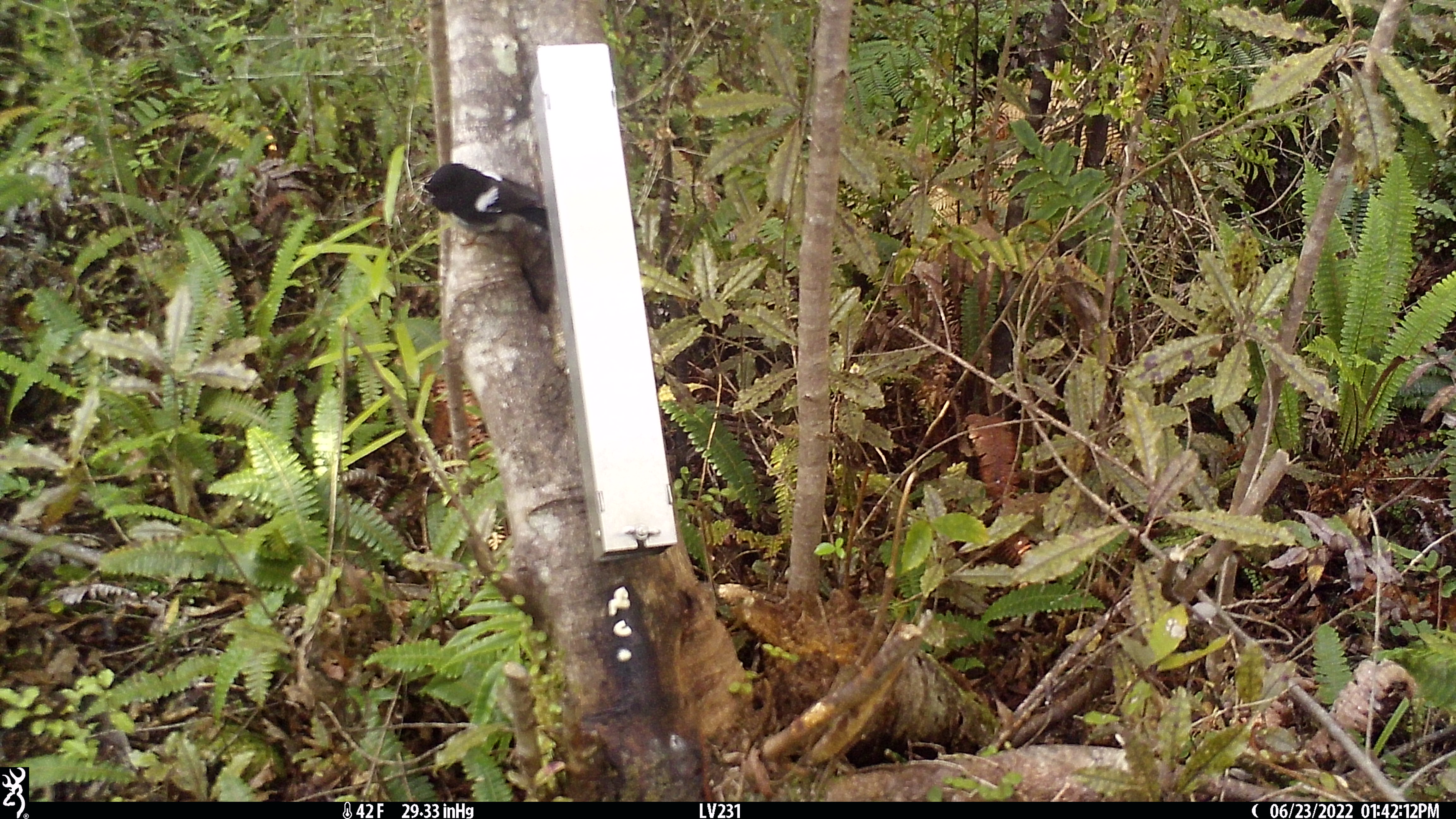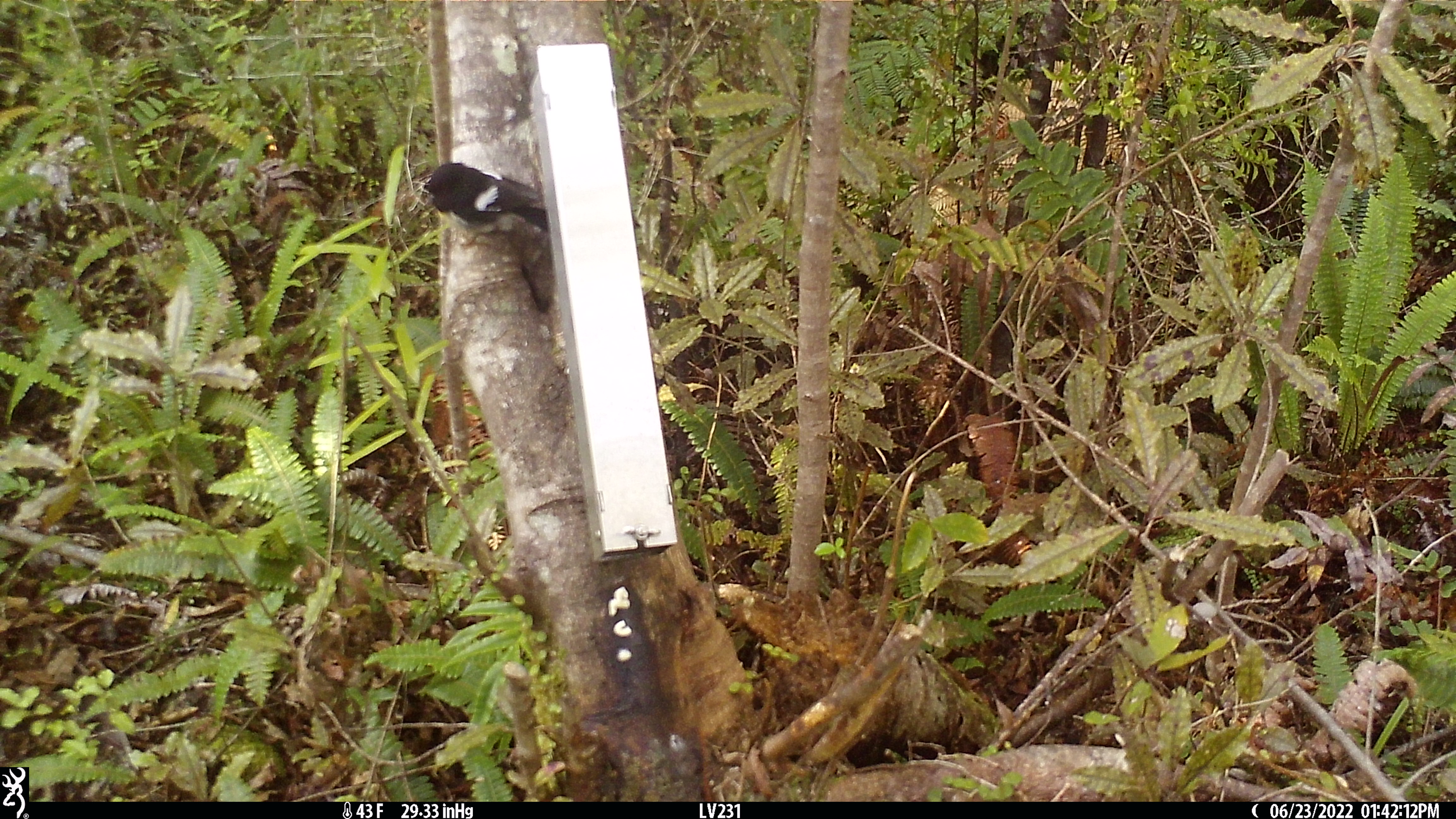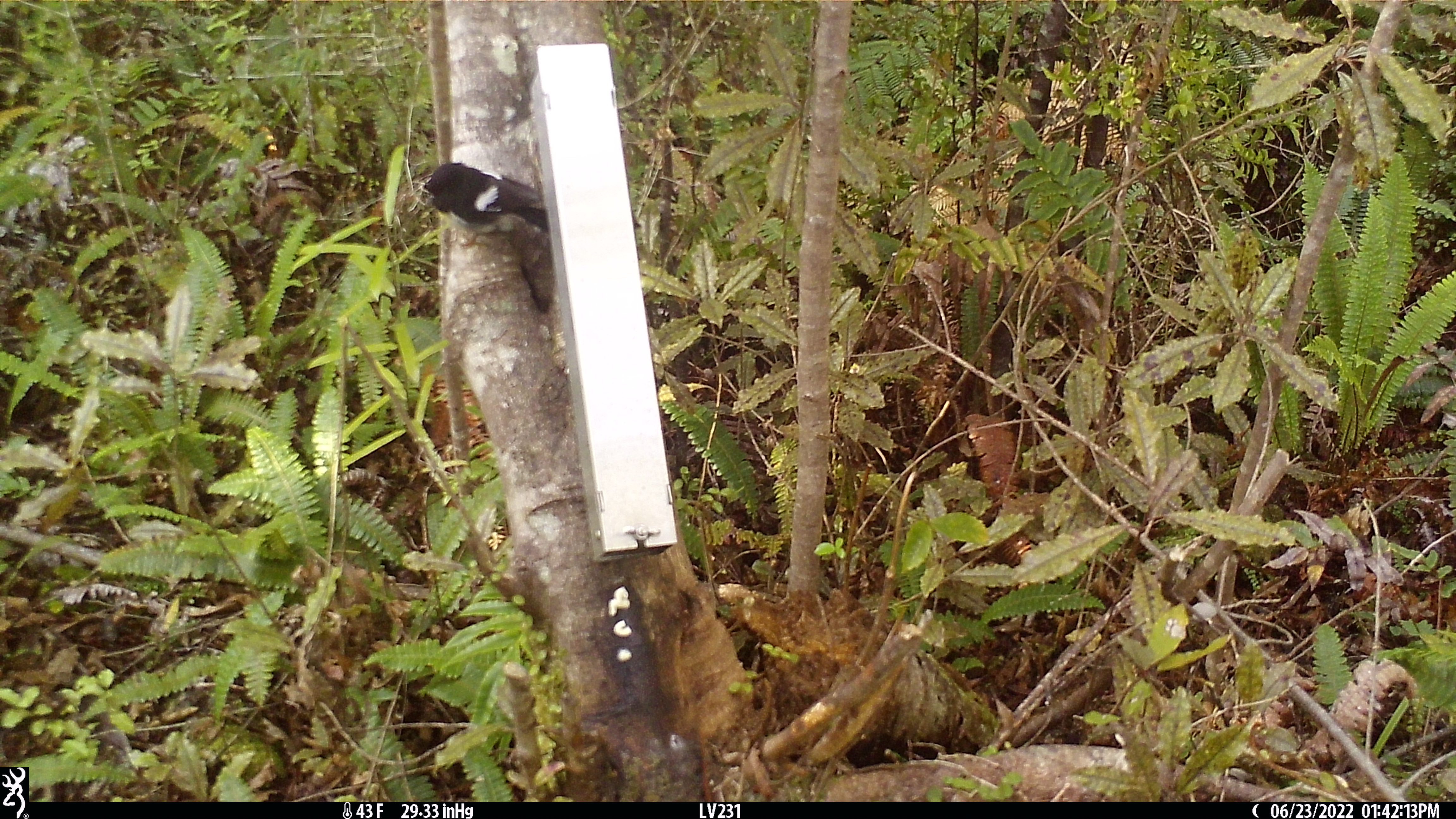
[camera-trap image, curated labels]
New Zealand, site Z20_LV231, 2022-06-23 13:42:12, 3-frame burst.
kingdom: Animalia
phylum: Chordata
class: Aves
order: Passeriformes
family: Petroicidae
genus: Petroica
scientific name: Petroica macrocephala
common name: tomtit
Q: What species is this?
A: Tomtit (Petroica macrocephala).